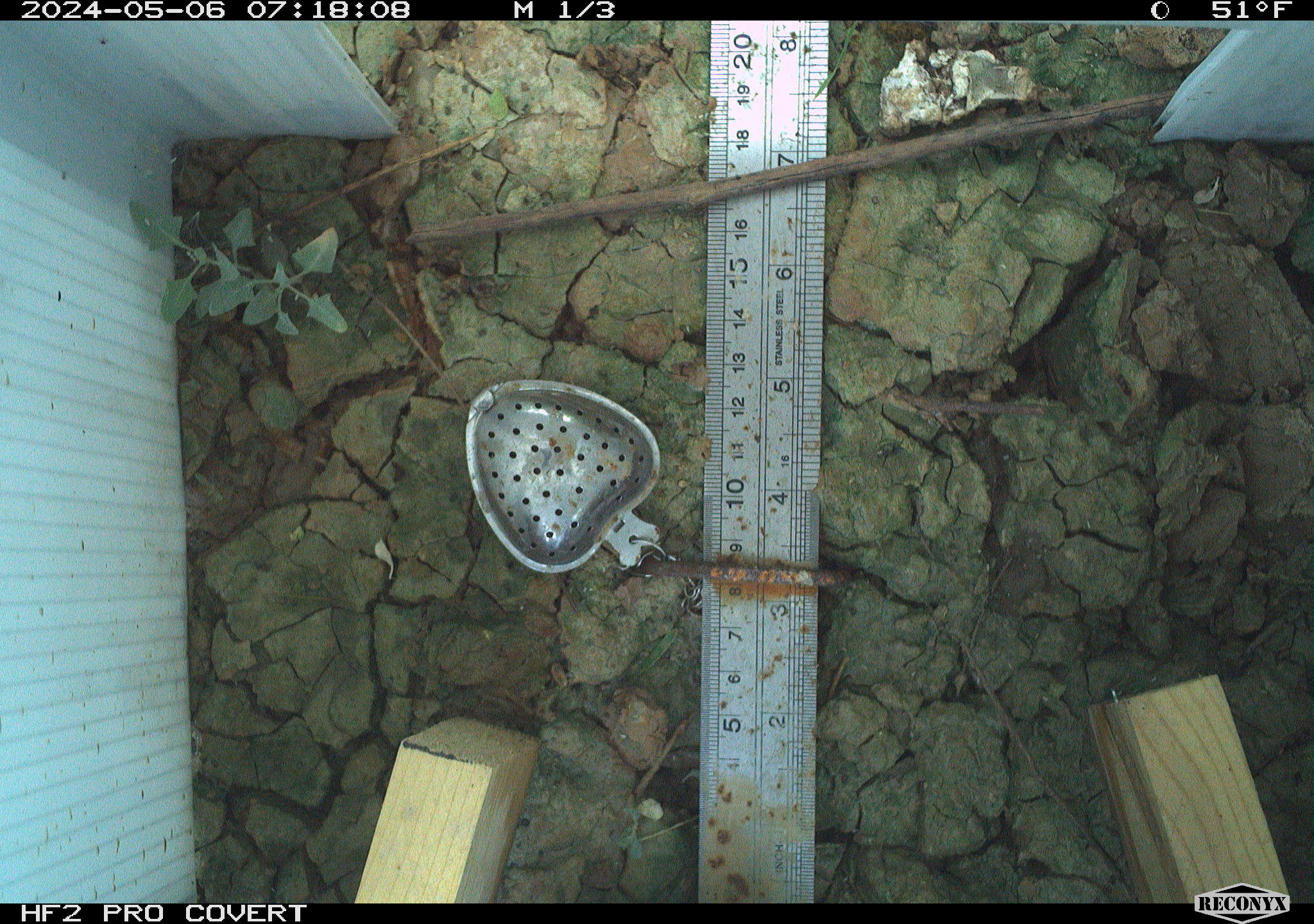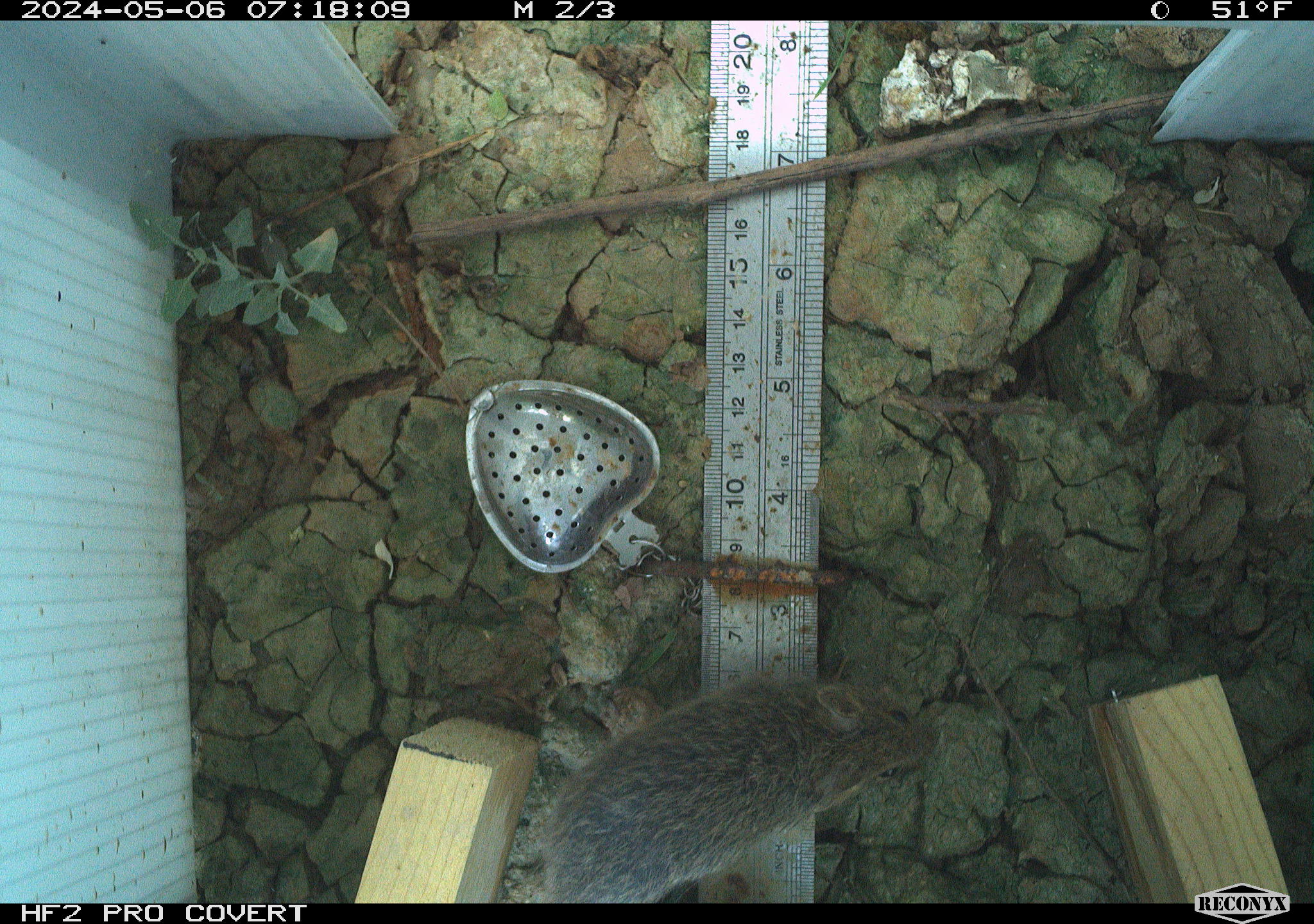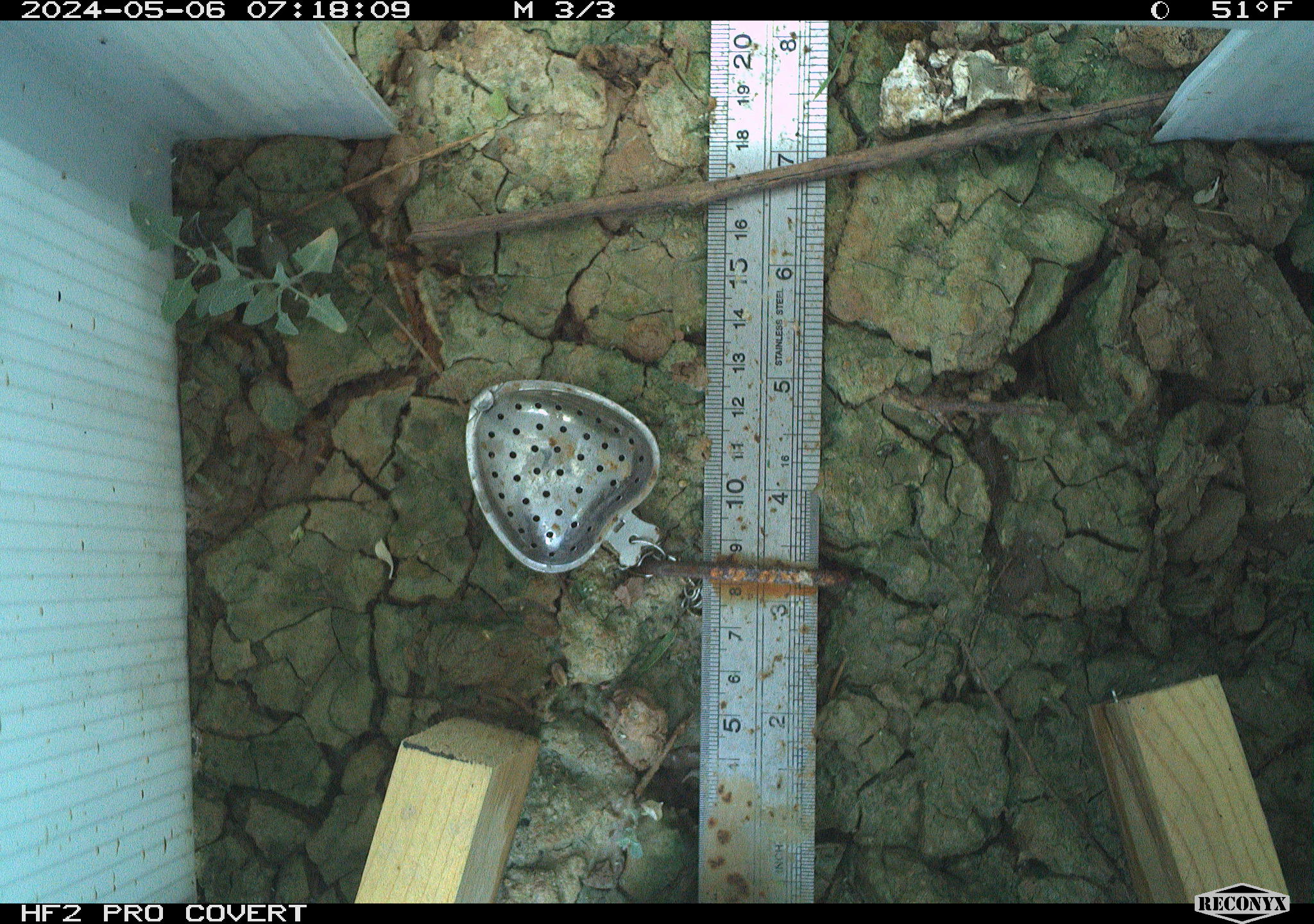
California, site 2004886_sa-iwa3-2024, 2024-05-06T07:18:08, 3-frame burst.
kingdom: Animalia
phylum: Chordata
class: Mammalia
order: Rodentia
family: Cricetidae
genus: Sigmodon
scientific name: Sigmodon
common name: cotton rat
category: sigmodon species